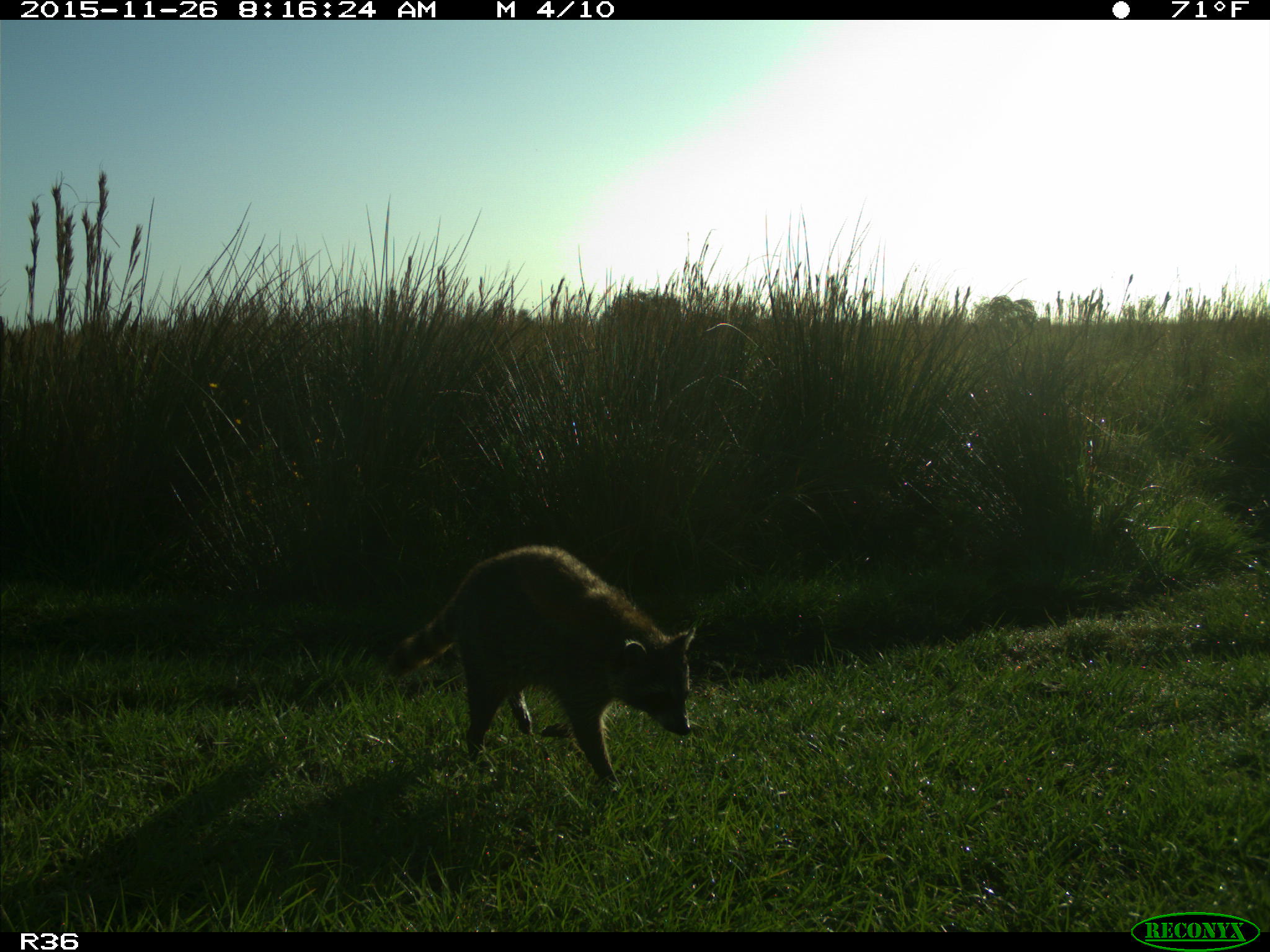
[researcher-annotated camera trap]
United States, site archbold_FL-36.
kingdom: Animalia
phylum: Chordata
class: Mammalia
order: Carnivora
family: Procyonidae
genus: Procyon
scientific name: Procyon lotor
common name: common raccoon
Procyon lotor (common raccoon).